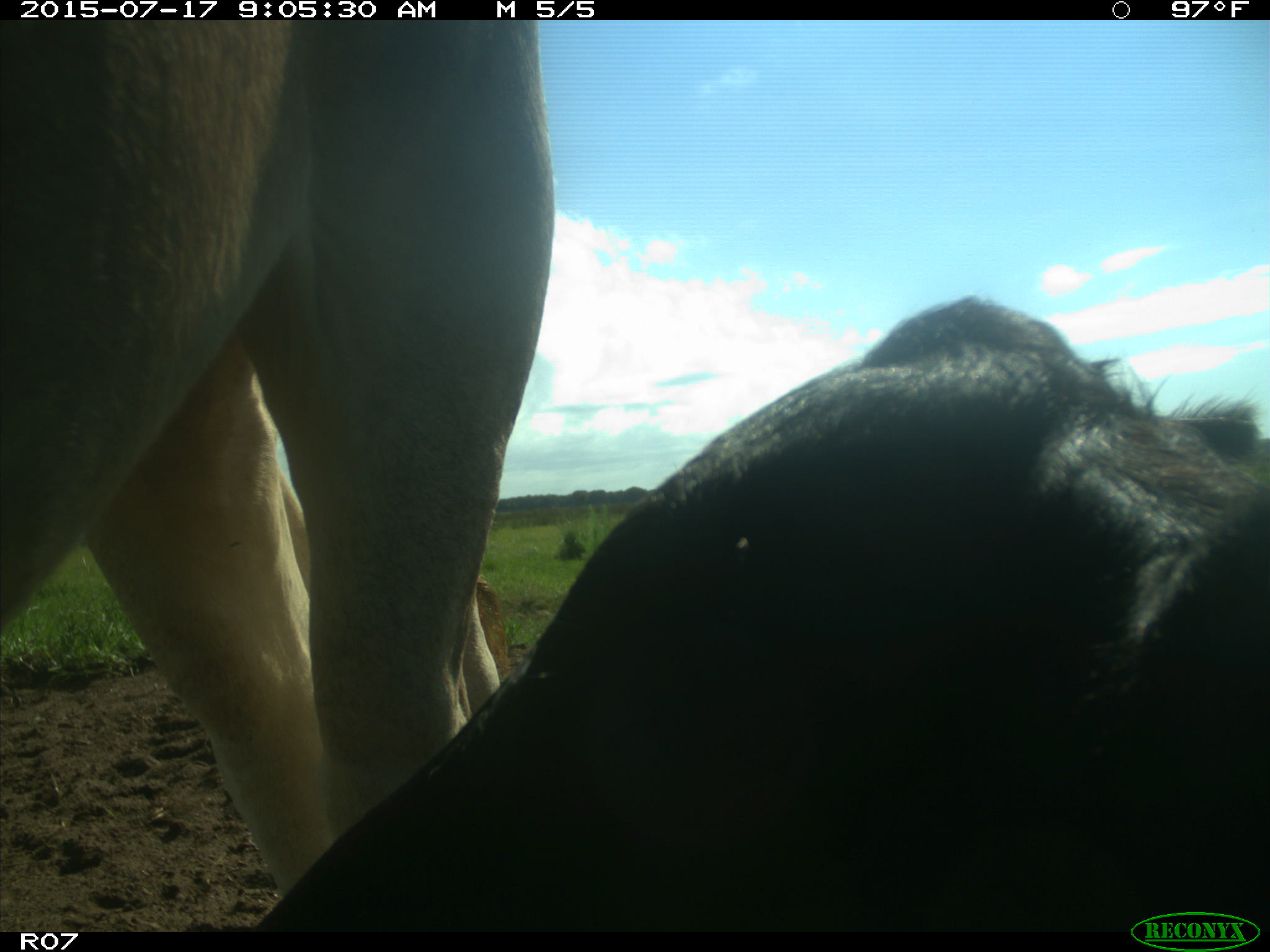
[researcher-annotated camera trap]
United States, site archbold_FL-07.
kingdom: Animalia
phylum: Chordata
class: Mammalia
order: Artiodactyla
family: Bovidae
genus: Bos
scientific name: Bos taurus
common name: domestic cow